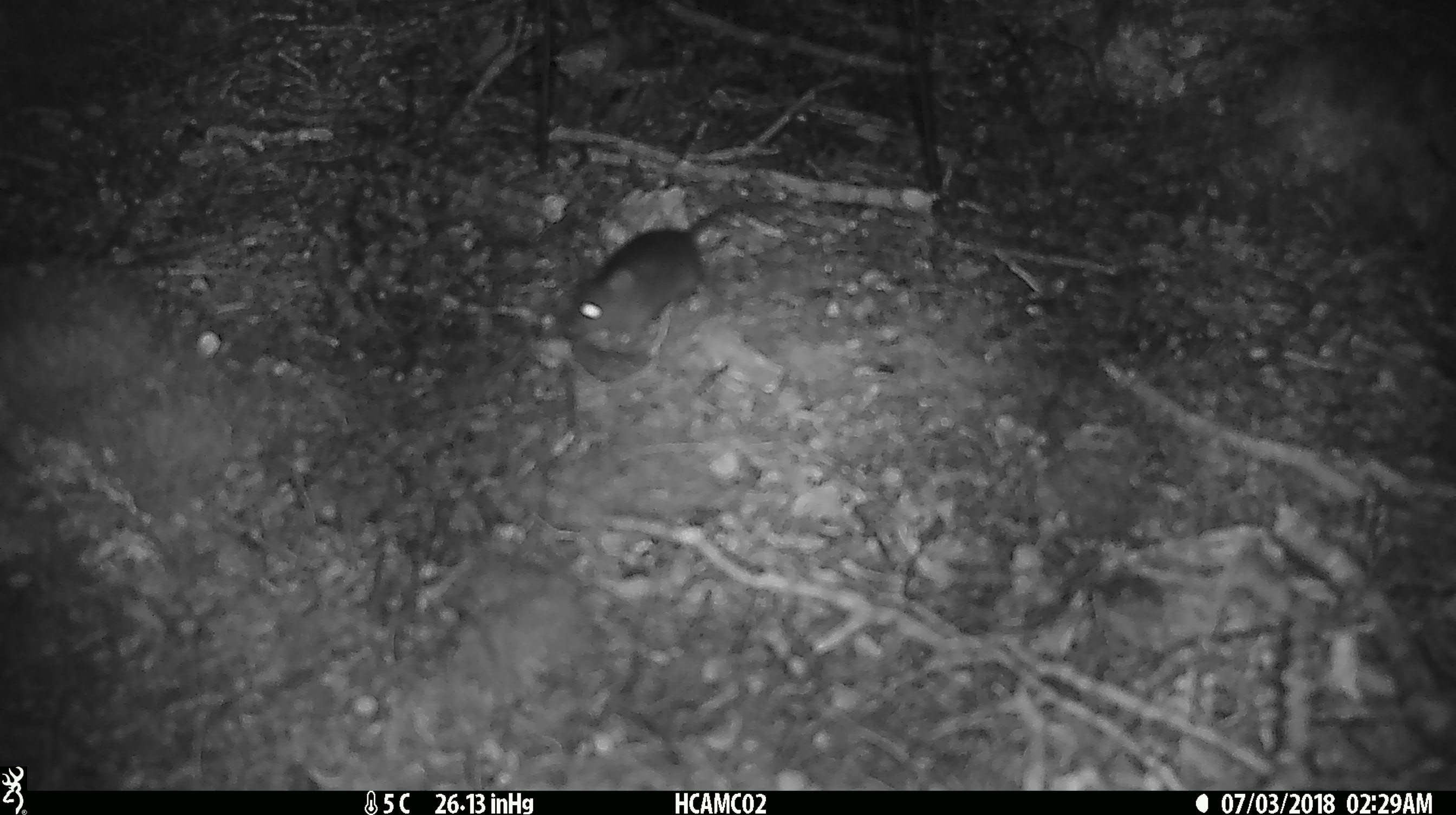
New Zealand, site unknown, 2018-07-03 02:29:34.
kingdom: Animalia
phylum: Chordata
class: Mammalia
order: Rodentia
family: Muridae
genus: Mus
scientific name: Mus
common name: mouse